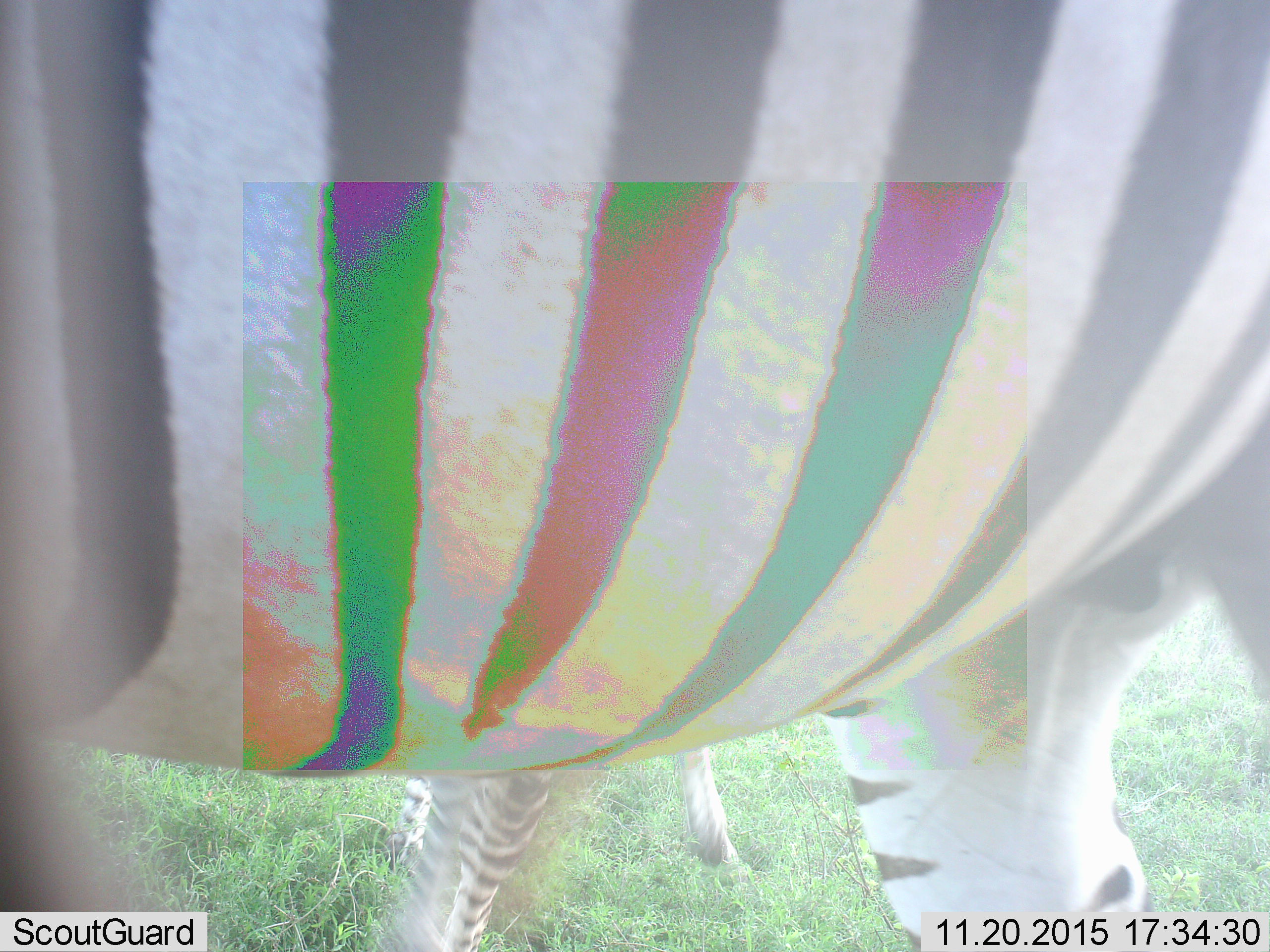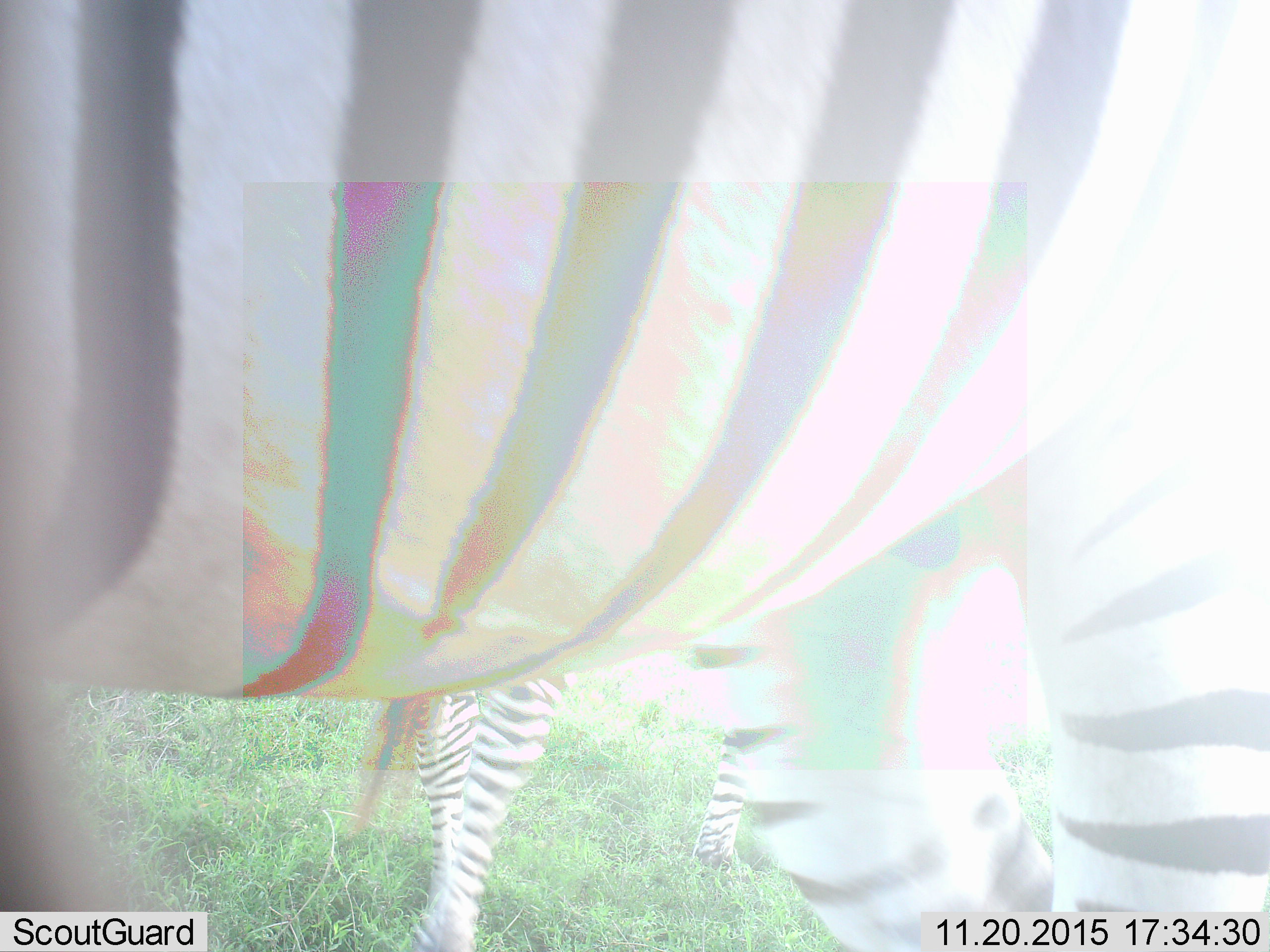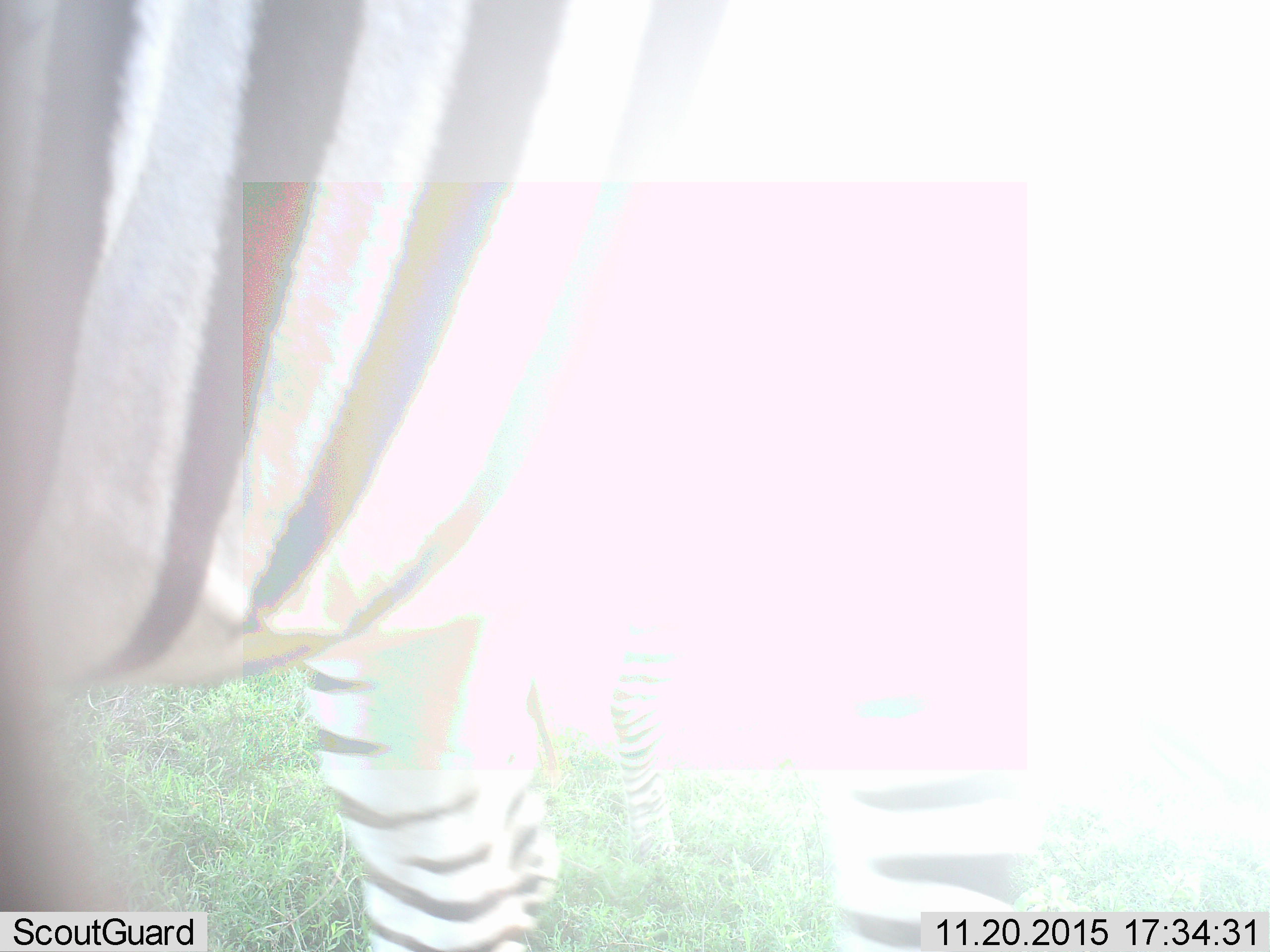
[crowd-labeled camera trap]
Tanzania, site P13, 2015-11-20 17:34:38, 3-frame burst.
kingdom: Animalia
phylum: Chordata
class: Mammalia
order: Perissodactyla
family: Equidae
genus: Equus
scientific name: Equus quagga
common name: plains zebra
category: zebra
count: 2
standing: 44%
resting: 0%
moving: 67%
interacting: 0%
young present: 11%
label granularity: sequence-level